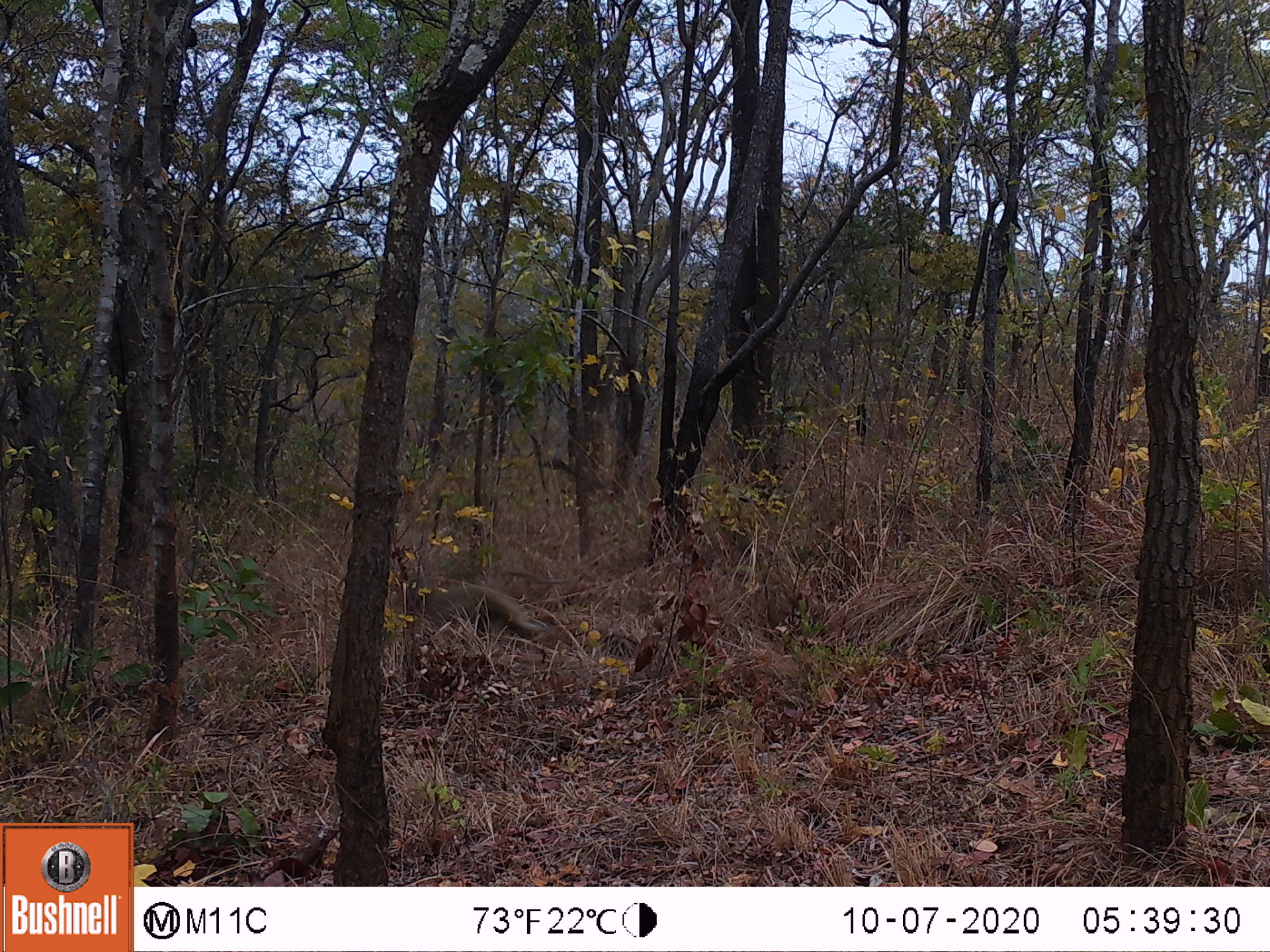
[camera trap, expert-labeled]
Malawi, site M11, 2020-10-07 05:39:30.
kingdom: Animalia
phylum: Chordata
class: Mammalia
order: Primates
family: Cercopithecidae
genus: Papio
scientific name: Papio cynocephalus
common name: yellow baboon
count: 1